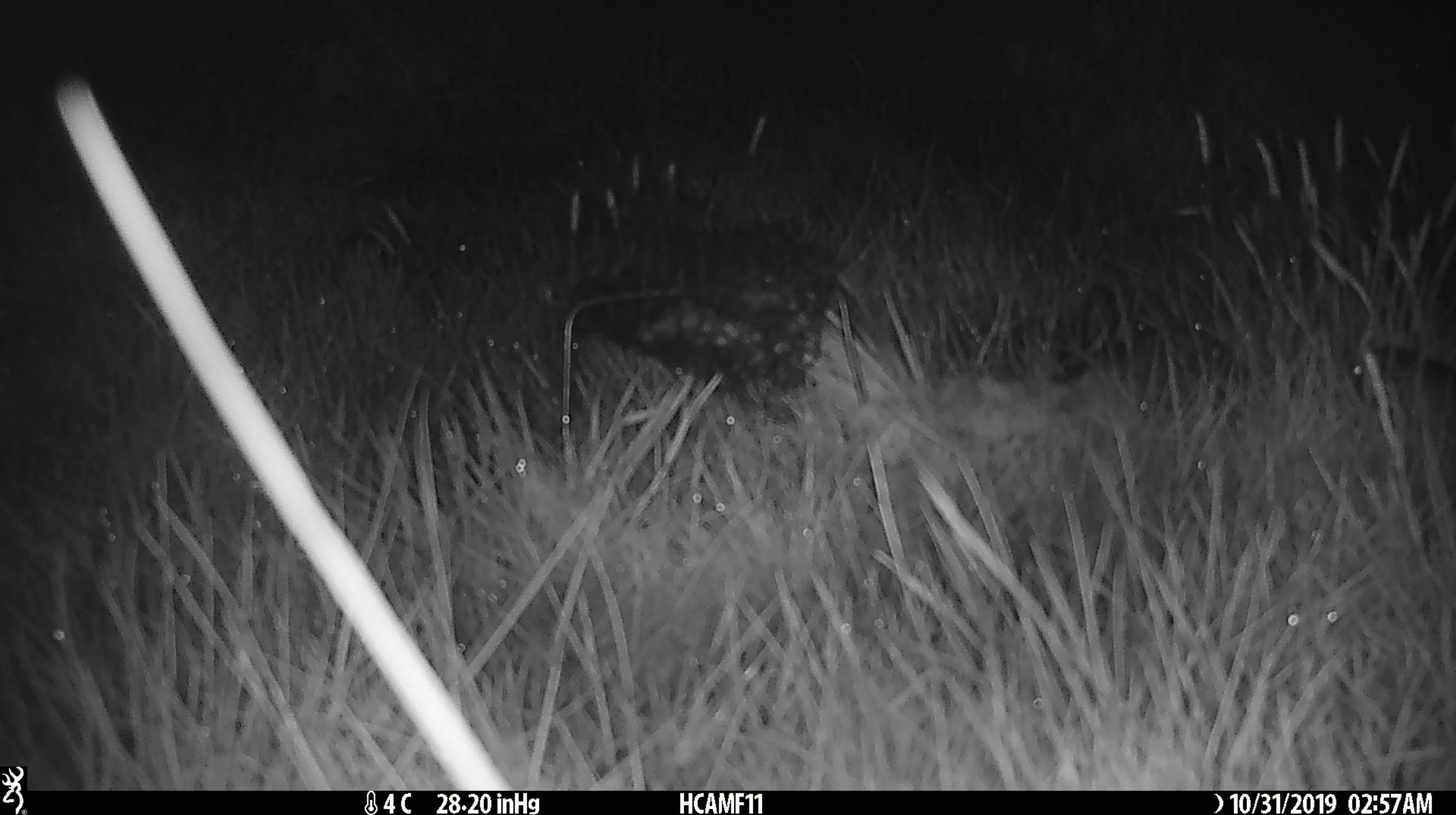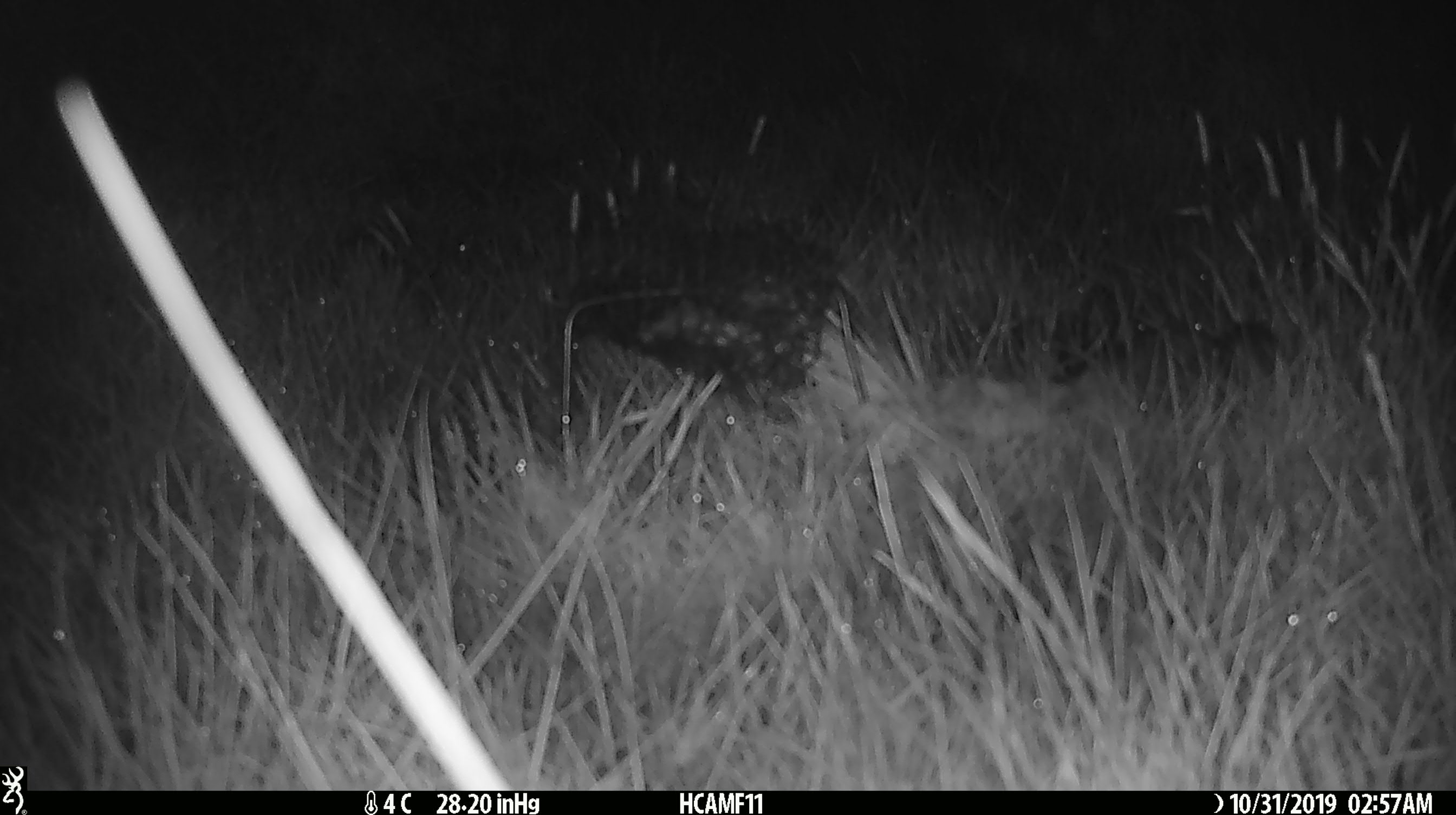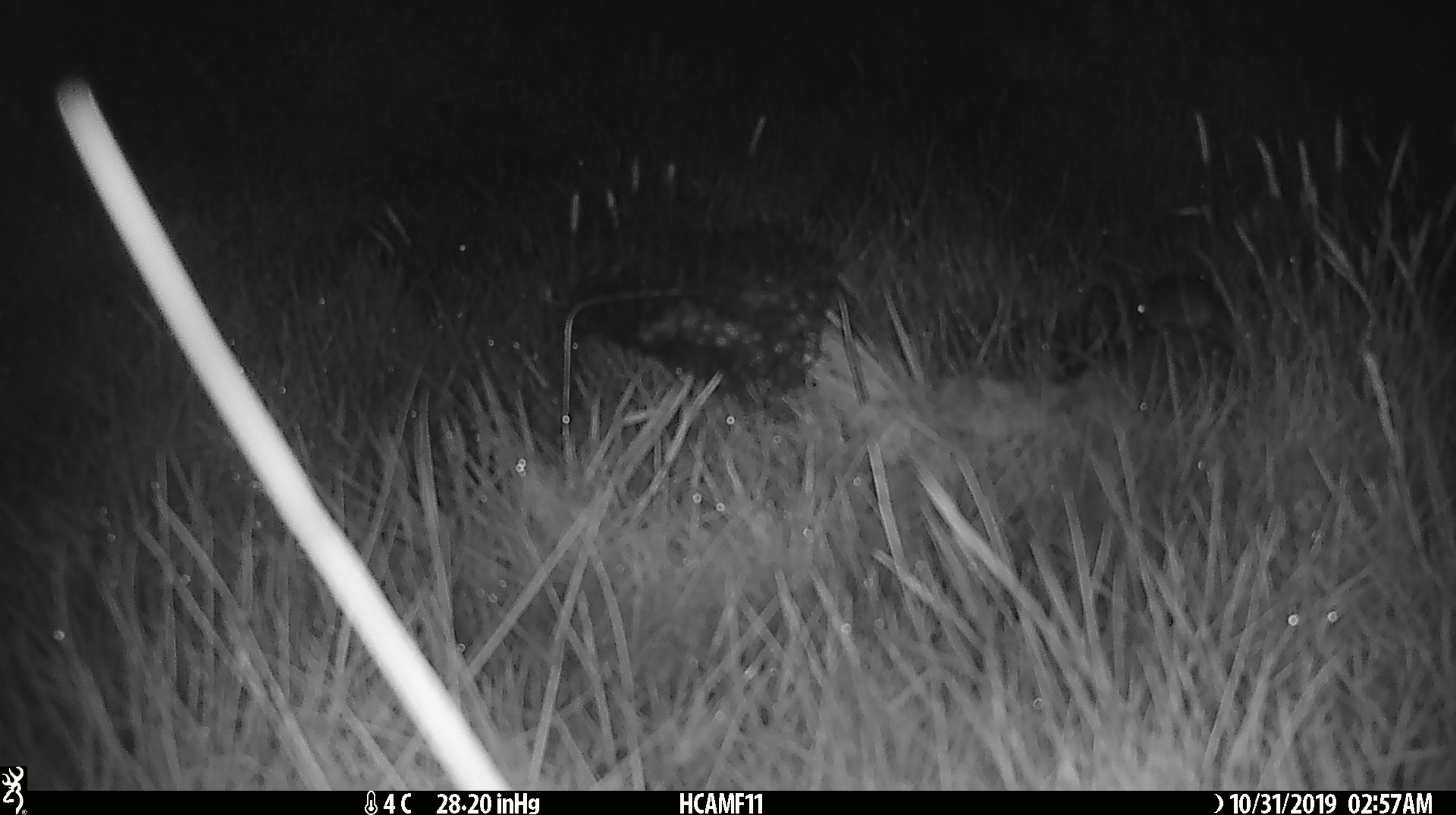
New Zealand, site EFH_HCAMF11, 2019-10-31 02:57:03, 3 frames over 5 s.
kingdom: Animalia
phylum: Chordata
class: Mammalia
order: Rodentia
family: Muridae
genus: Mus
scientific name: Mus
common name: mouse